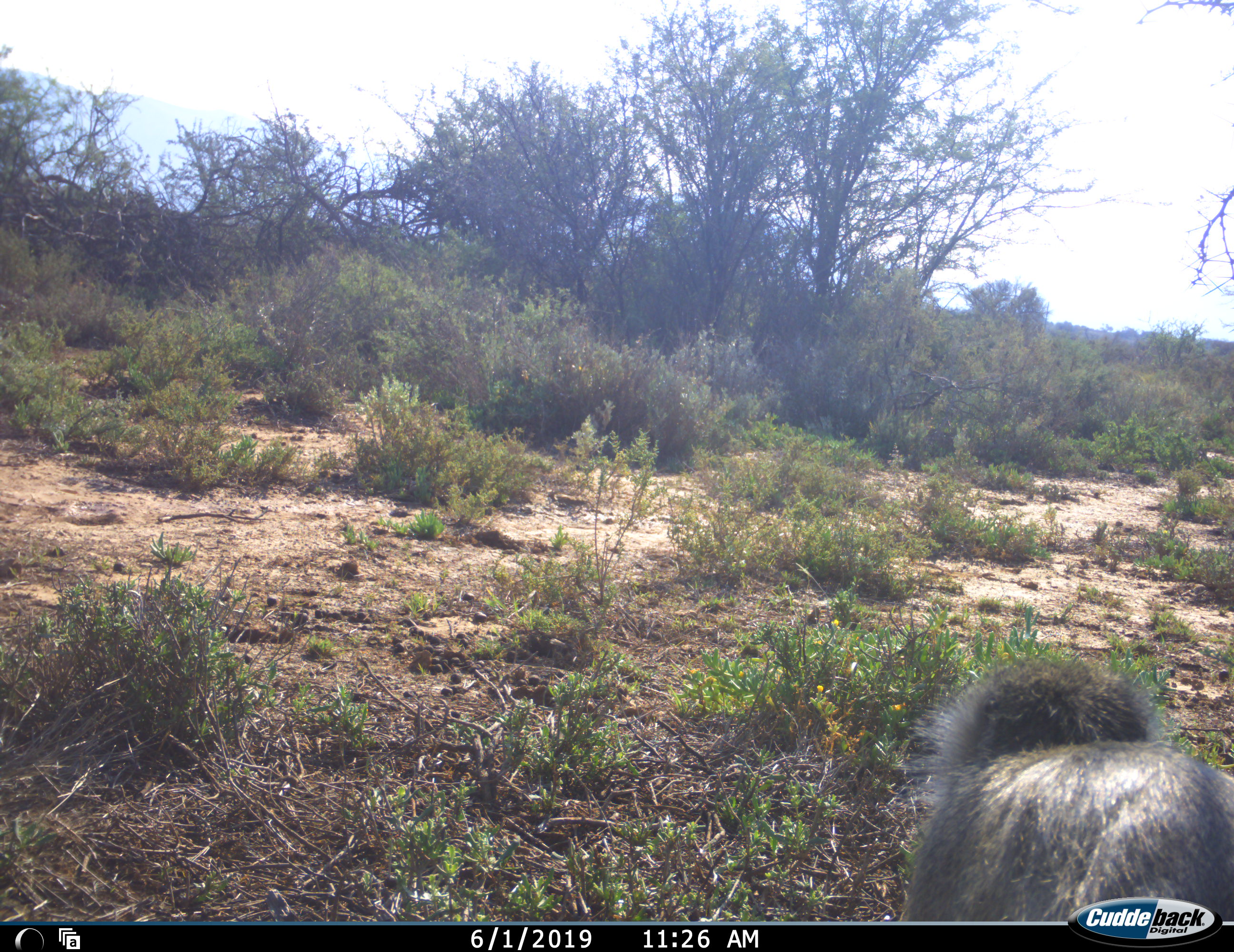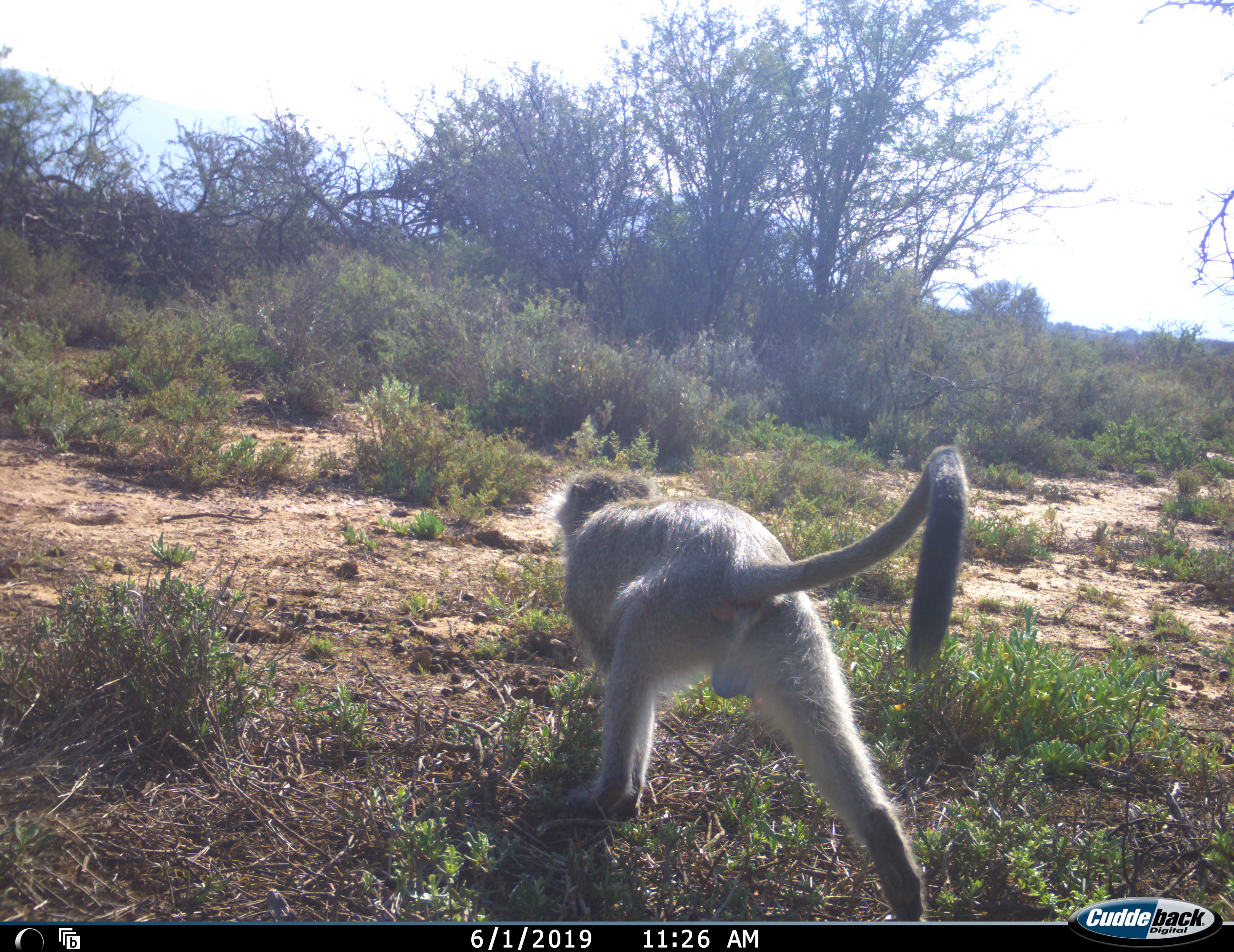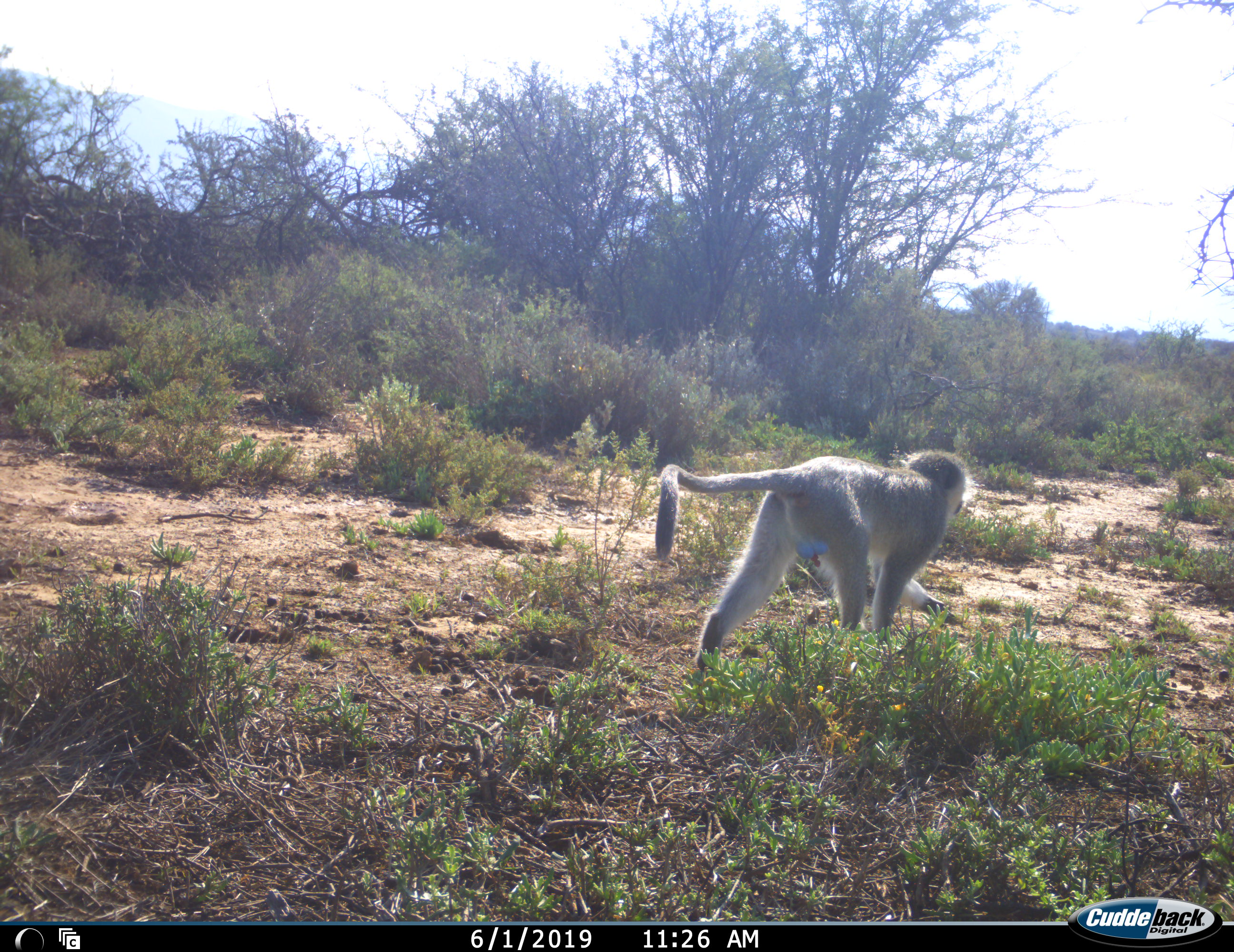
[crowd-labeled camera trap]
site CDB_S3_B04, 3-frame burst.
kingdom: Animalia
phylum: Chordata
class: Mammalia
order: Primates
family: Cercopithecidae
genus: Chlorocebus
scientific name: Chlorocebus pygerythrus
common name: vervet monkey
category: monkeyvervet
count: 1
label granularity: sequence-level